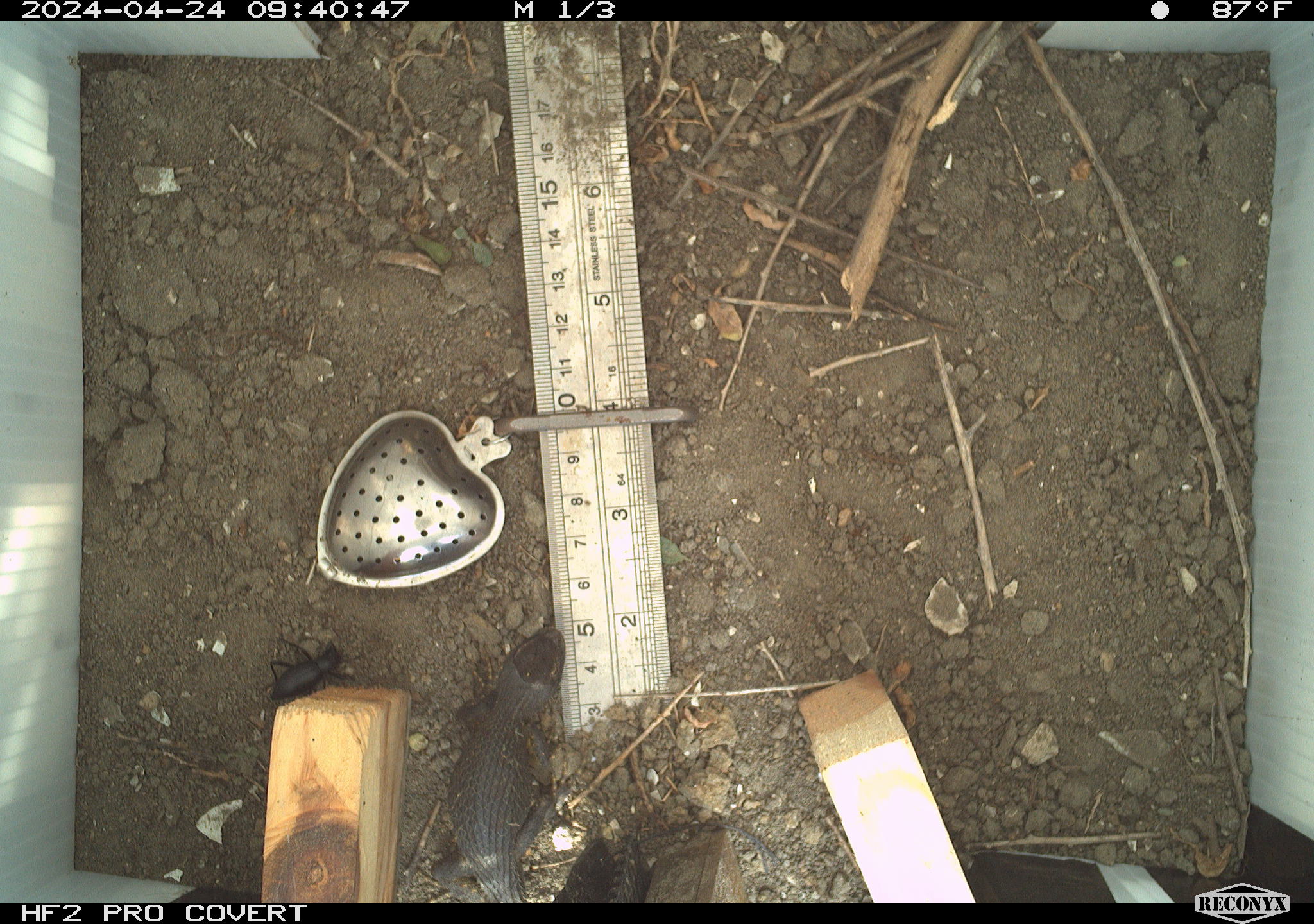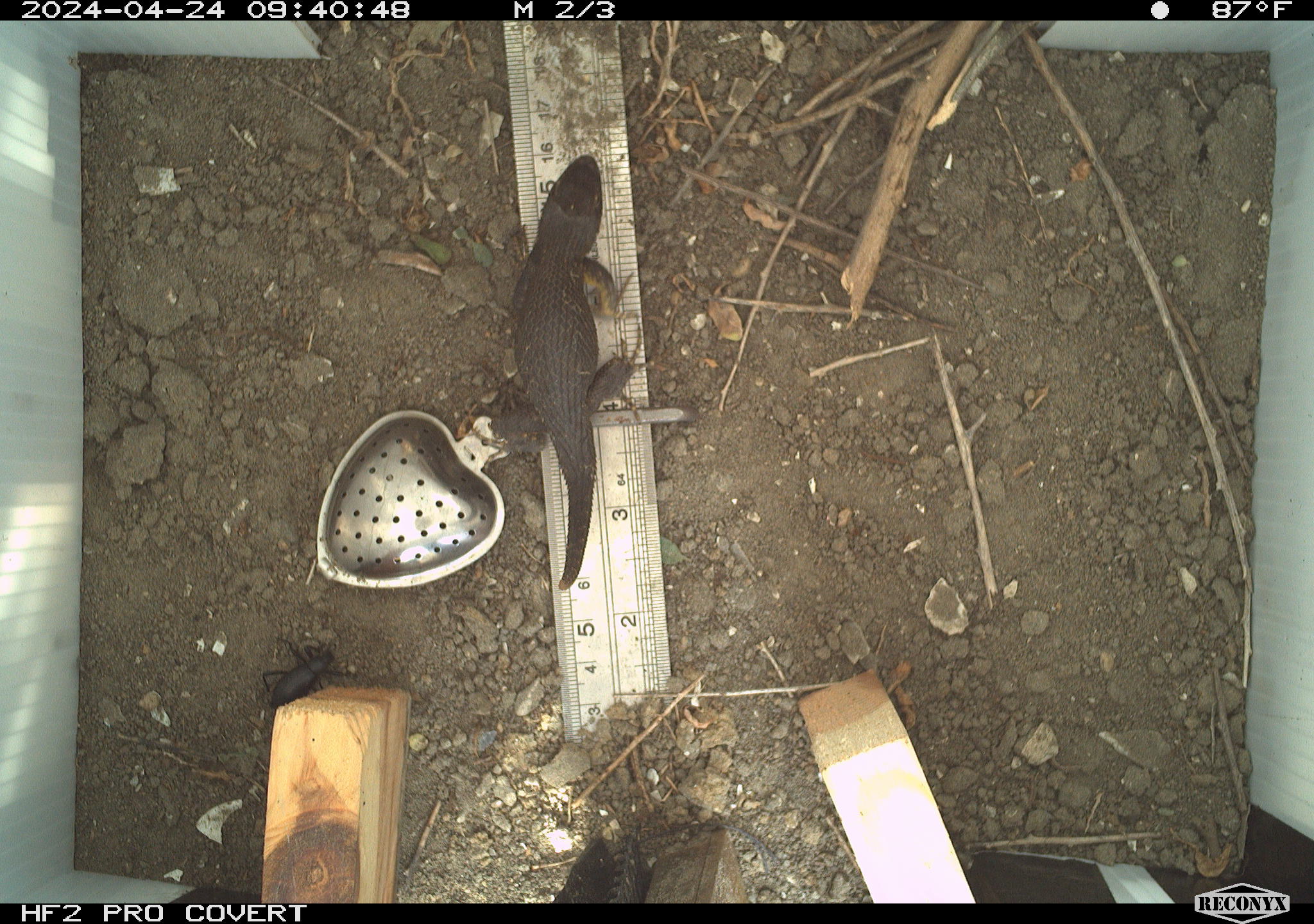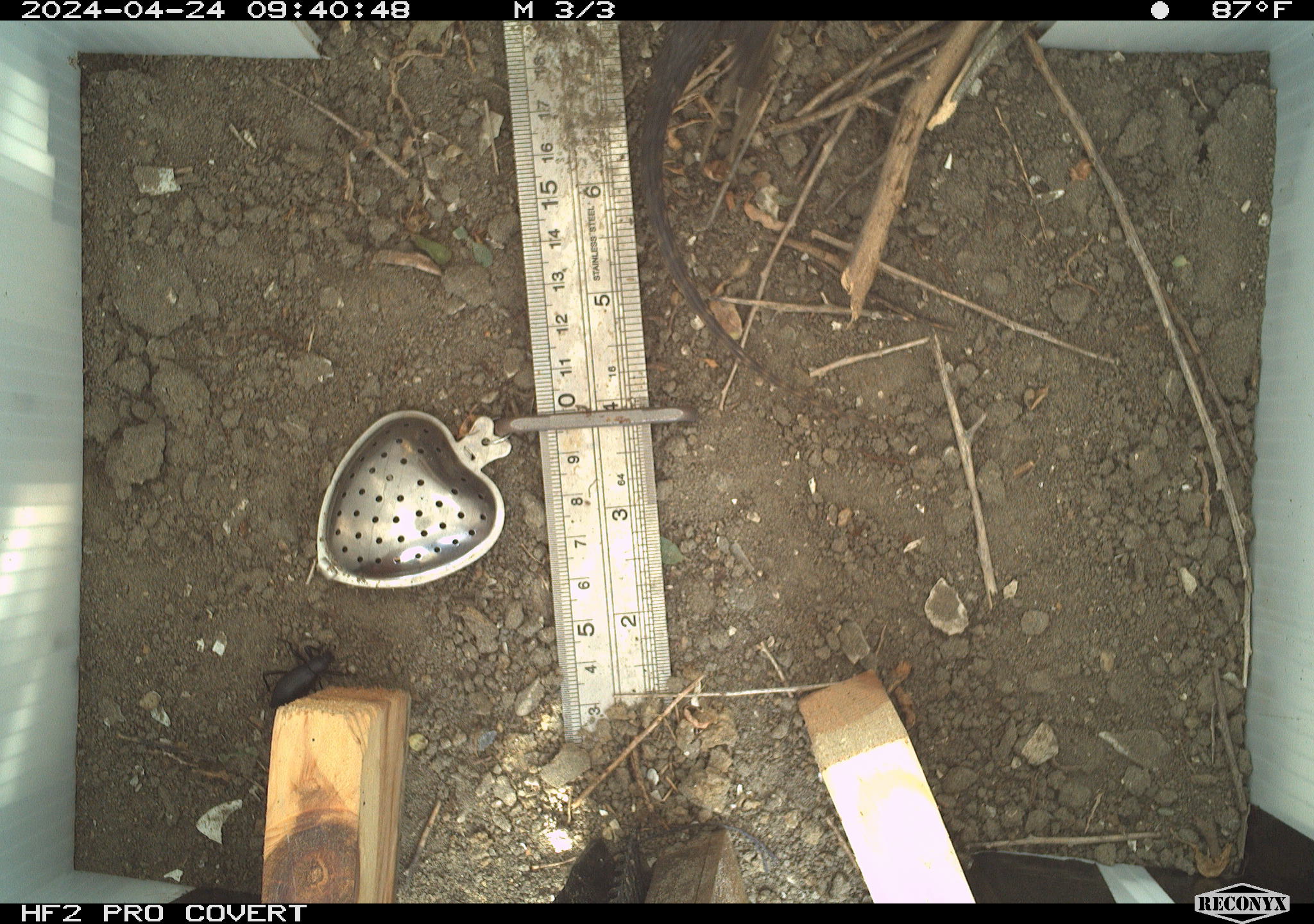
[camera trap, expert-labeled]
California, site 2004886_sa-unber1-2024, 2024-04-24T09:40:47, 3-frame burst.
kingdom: Animalia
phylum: Chordata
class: Reptilia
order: Squamata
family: Phrynosomatidae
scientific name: Phrynosomatidae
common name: phrynosomatid lizards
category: phrynosomatidae family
Phrynosomatidae family (phrynosomatid lizards) (Phrynosomatidae).